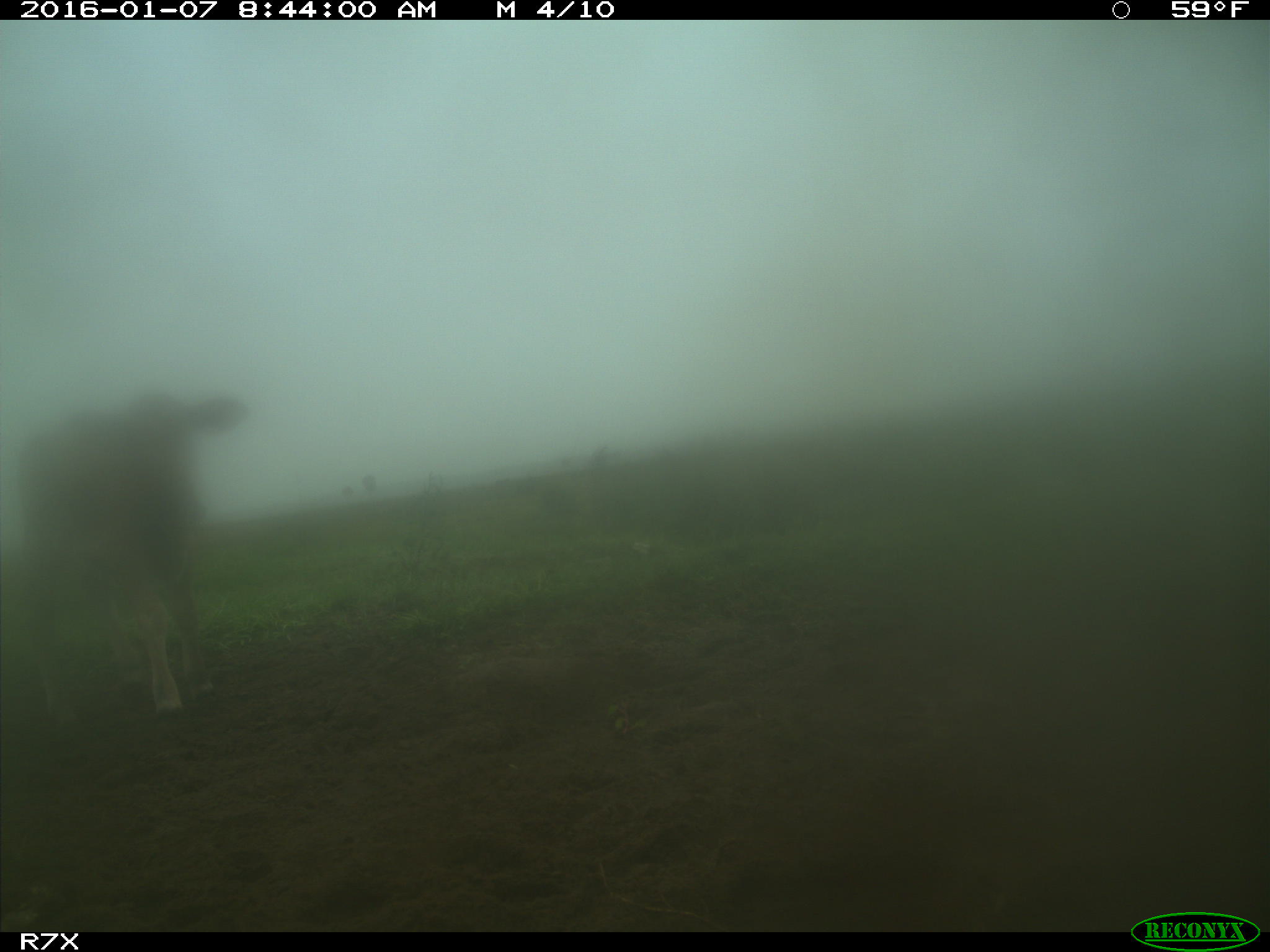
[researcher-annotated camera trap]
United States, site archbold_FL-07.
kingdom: Animalia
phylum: Chordata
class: Mammalia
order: Artiodactyla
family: Bovidae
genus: Bos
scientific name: Bos taurus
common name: domestic cow